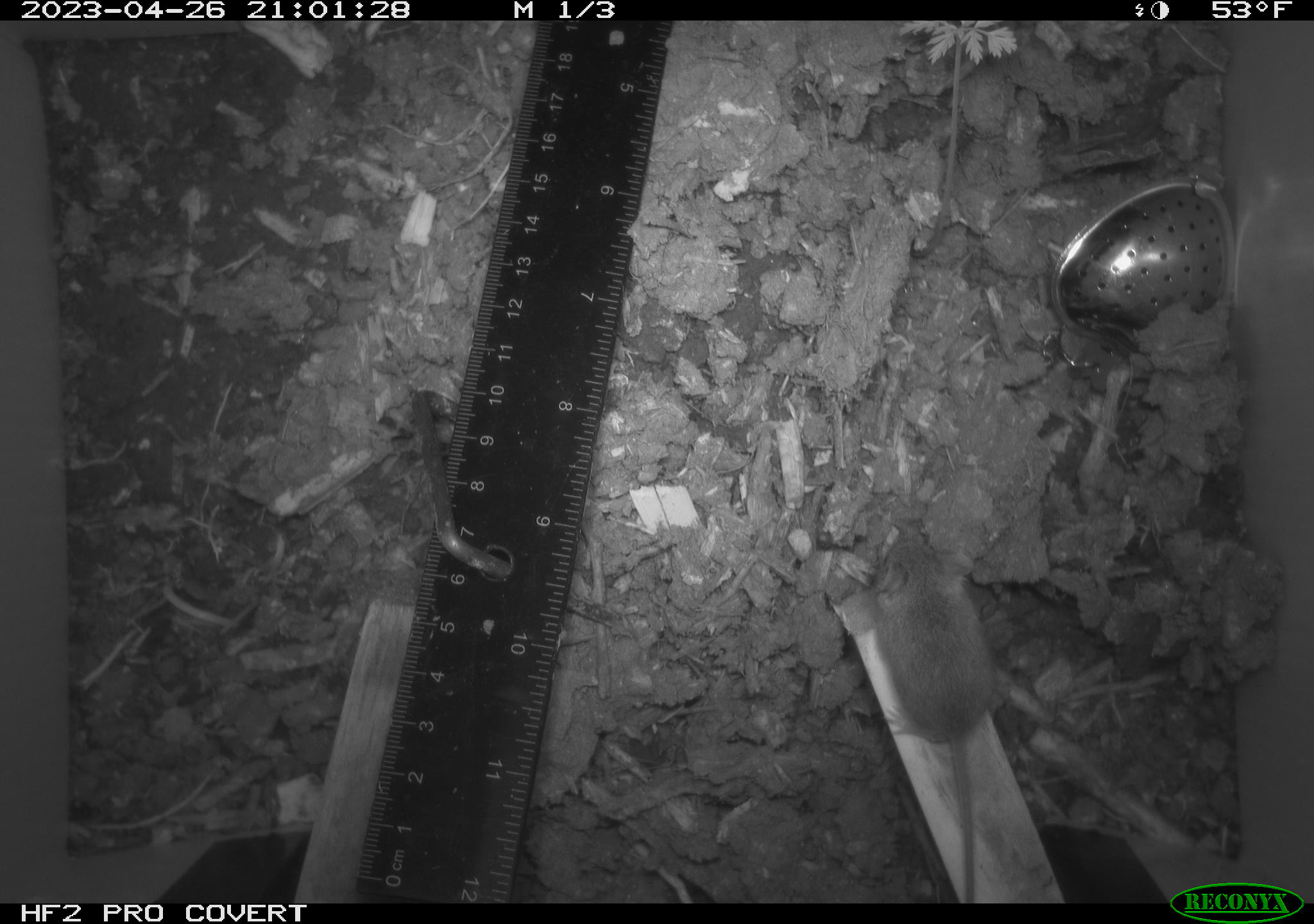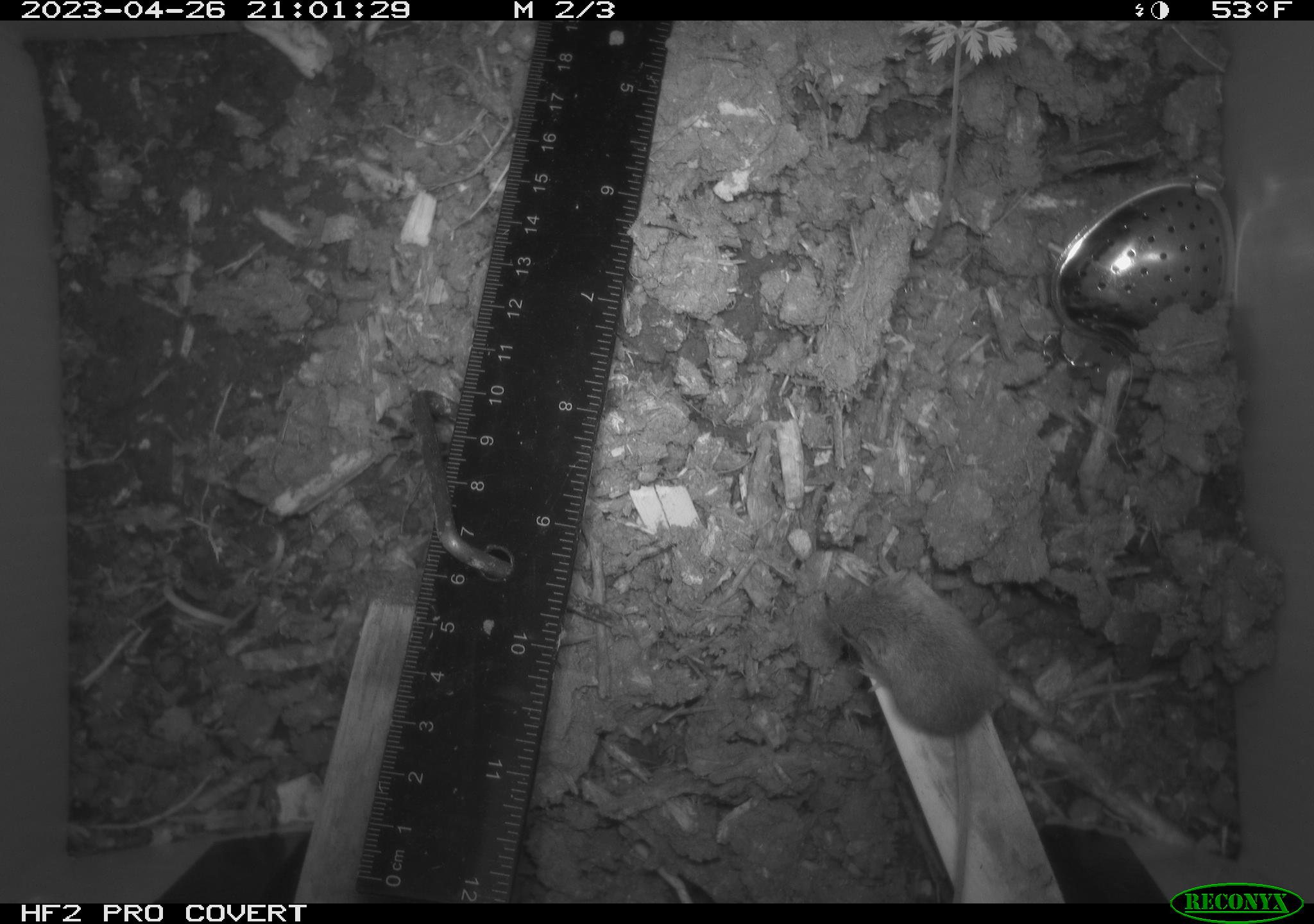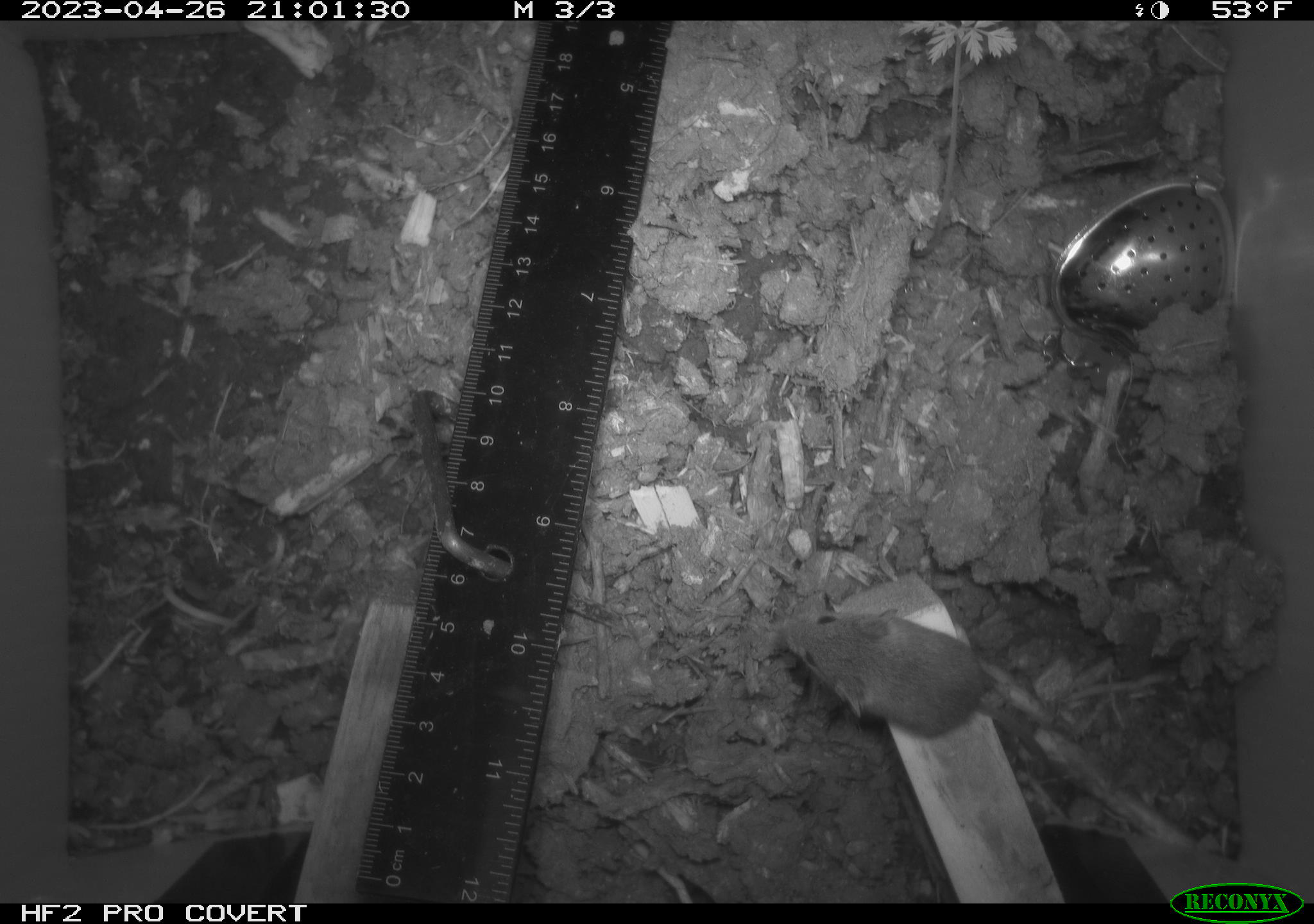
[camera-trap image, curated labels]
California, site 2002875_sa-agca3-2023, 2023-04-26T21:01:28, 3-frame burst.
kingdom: Animalia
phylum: Chordata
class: Mammalia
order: Rodentia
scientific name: Rodentia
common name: mouse species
Mouse species (Rodentia).